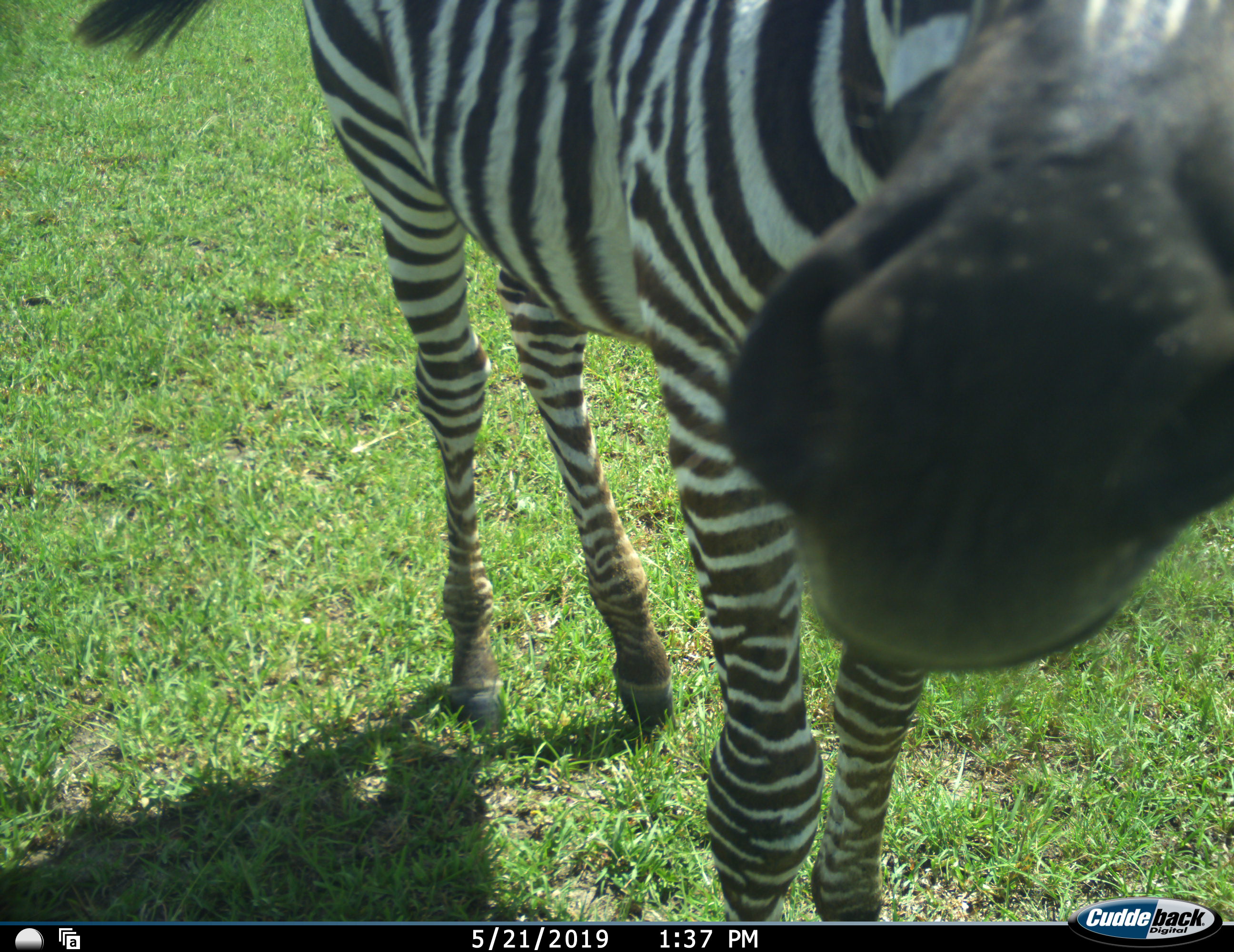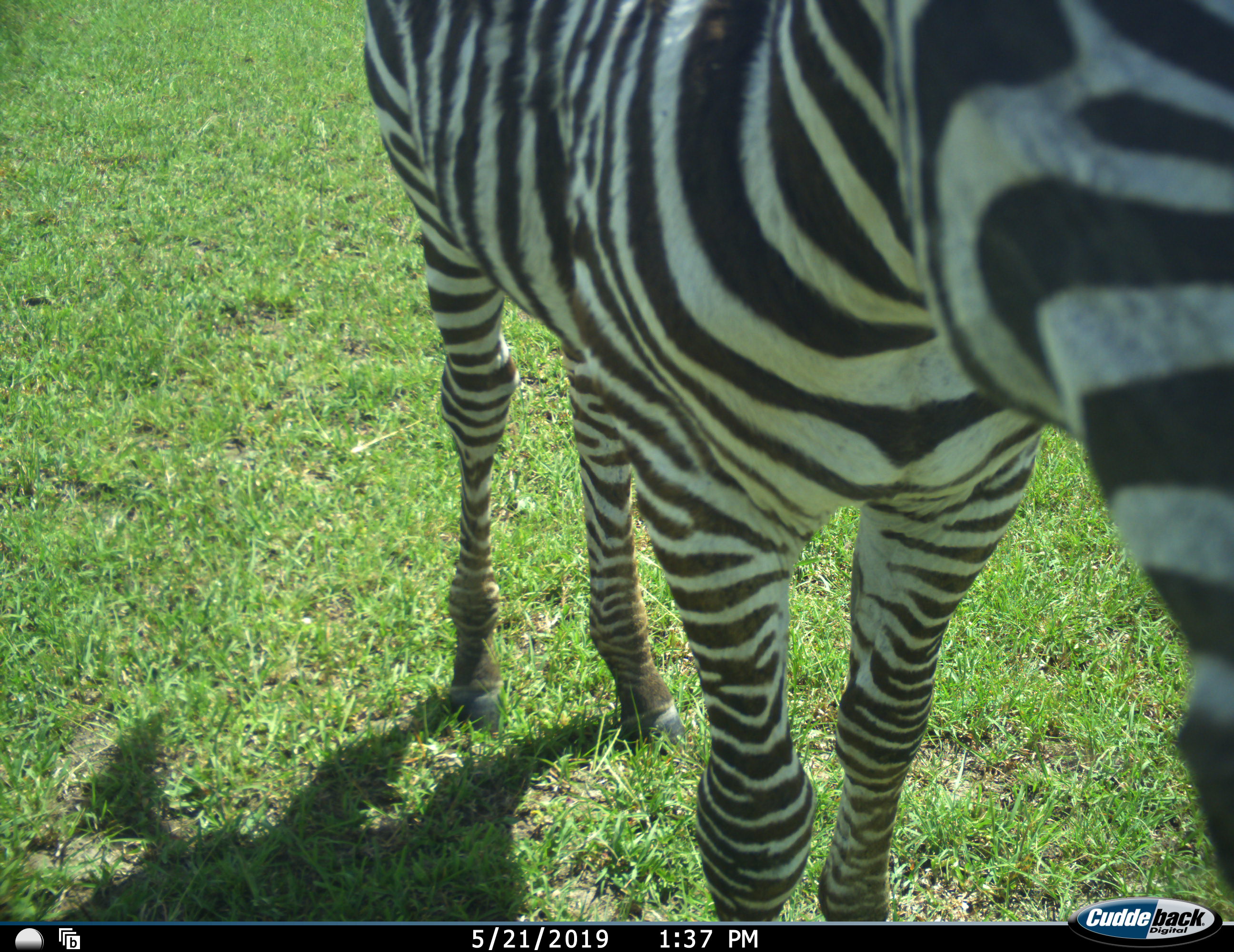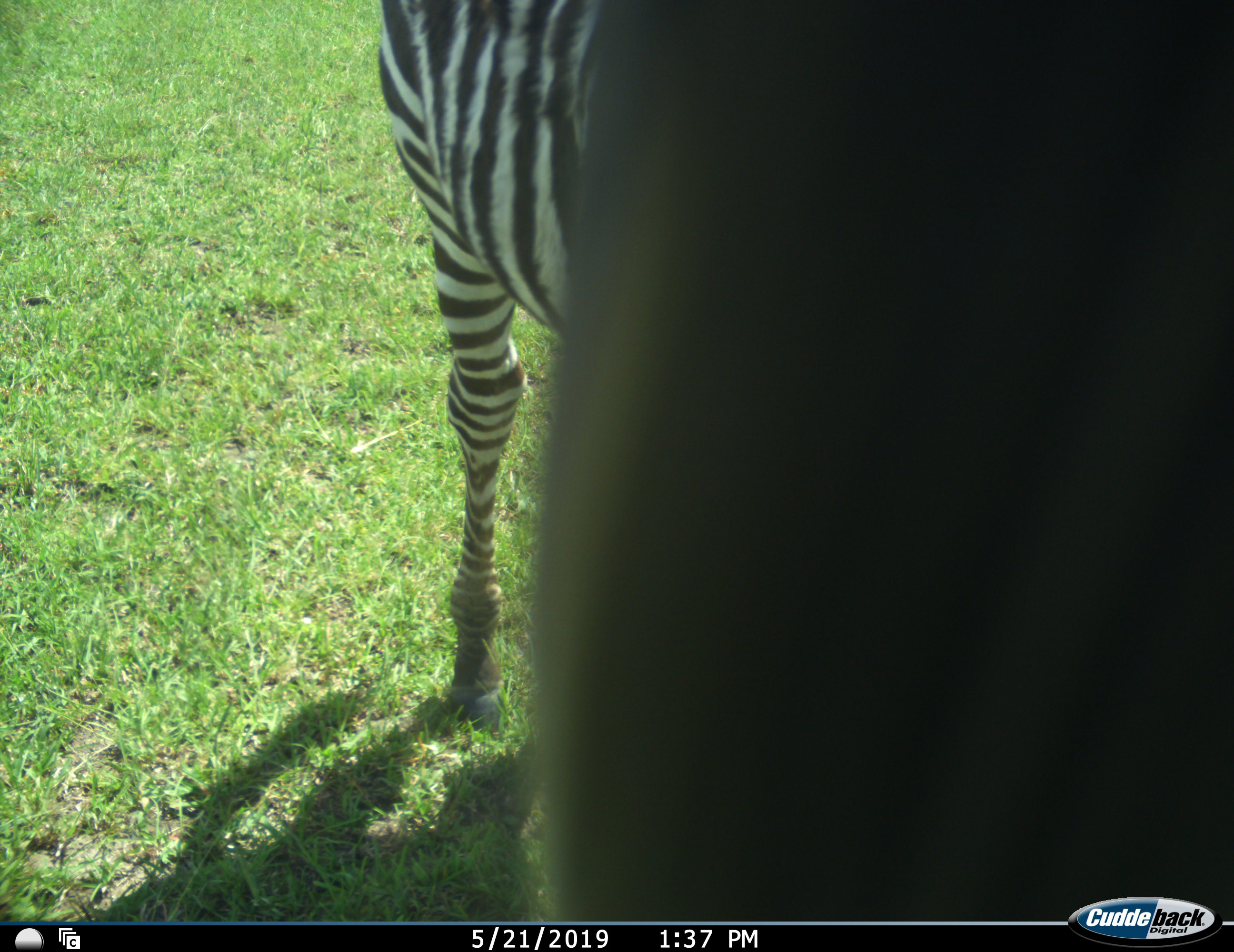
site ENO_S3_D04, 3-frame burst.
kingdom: Animalia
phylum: Chordata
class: Mammalia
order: Perissodactyla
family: Equidae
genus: Equus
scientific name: Equus quagga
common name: plains zebra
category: zebraplains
Zebraplains (plains zebra) (Equus quagga), count 1. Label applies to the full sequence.